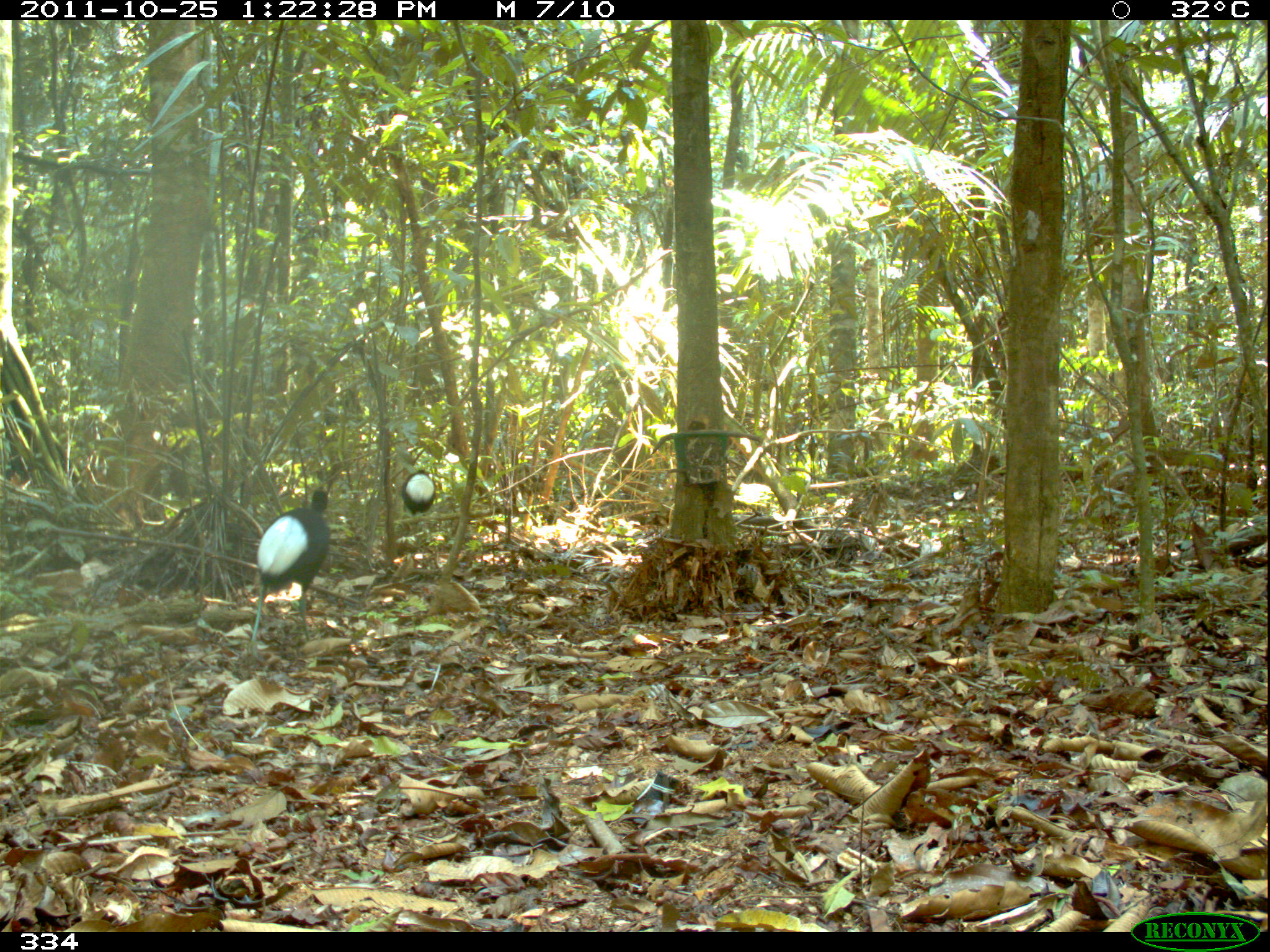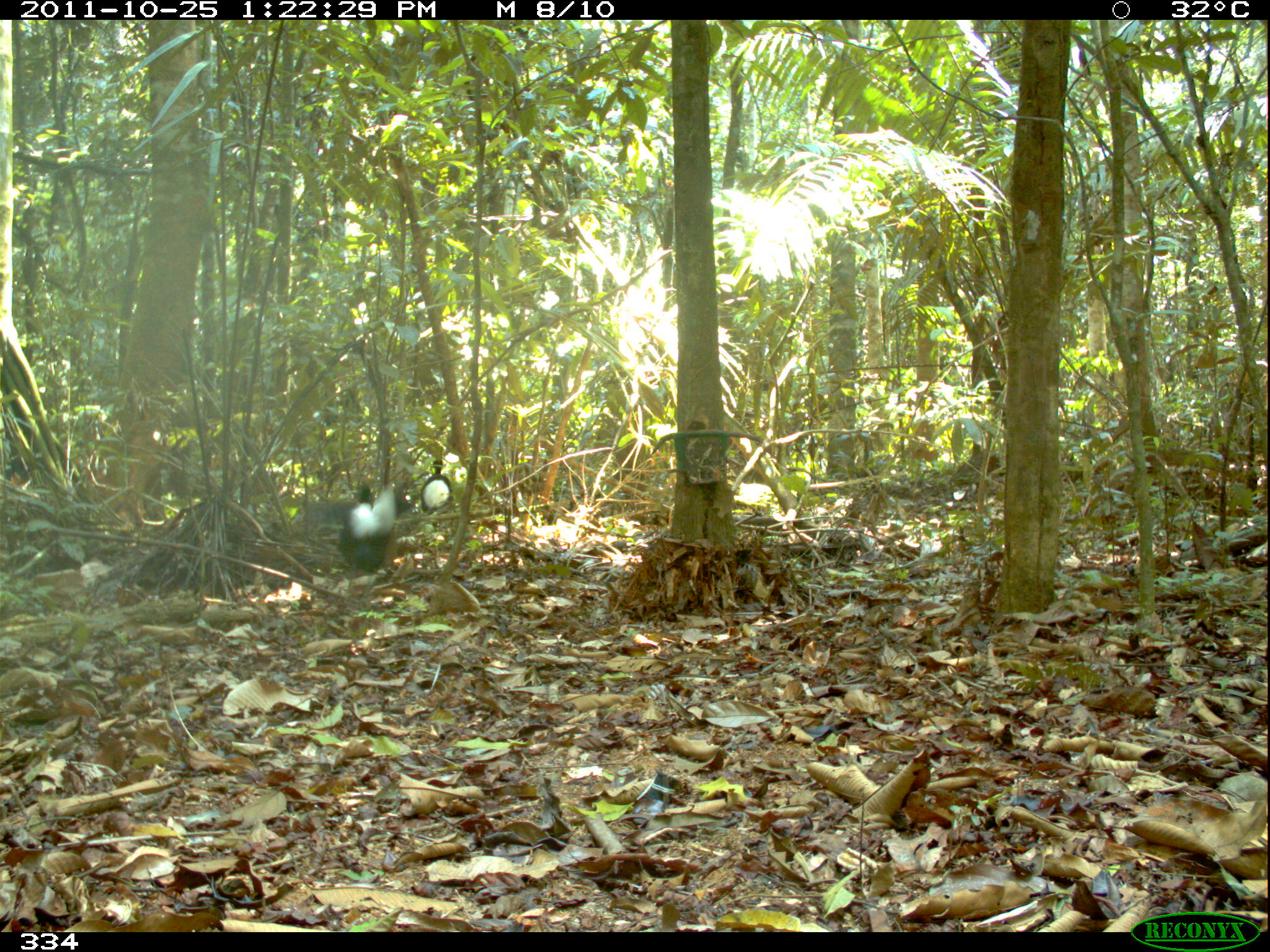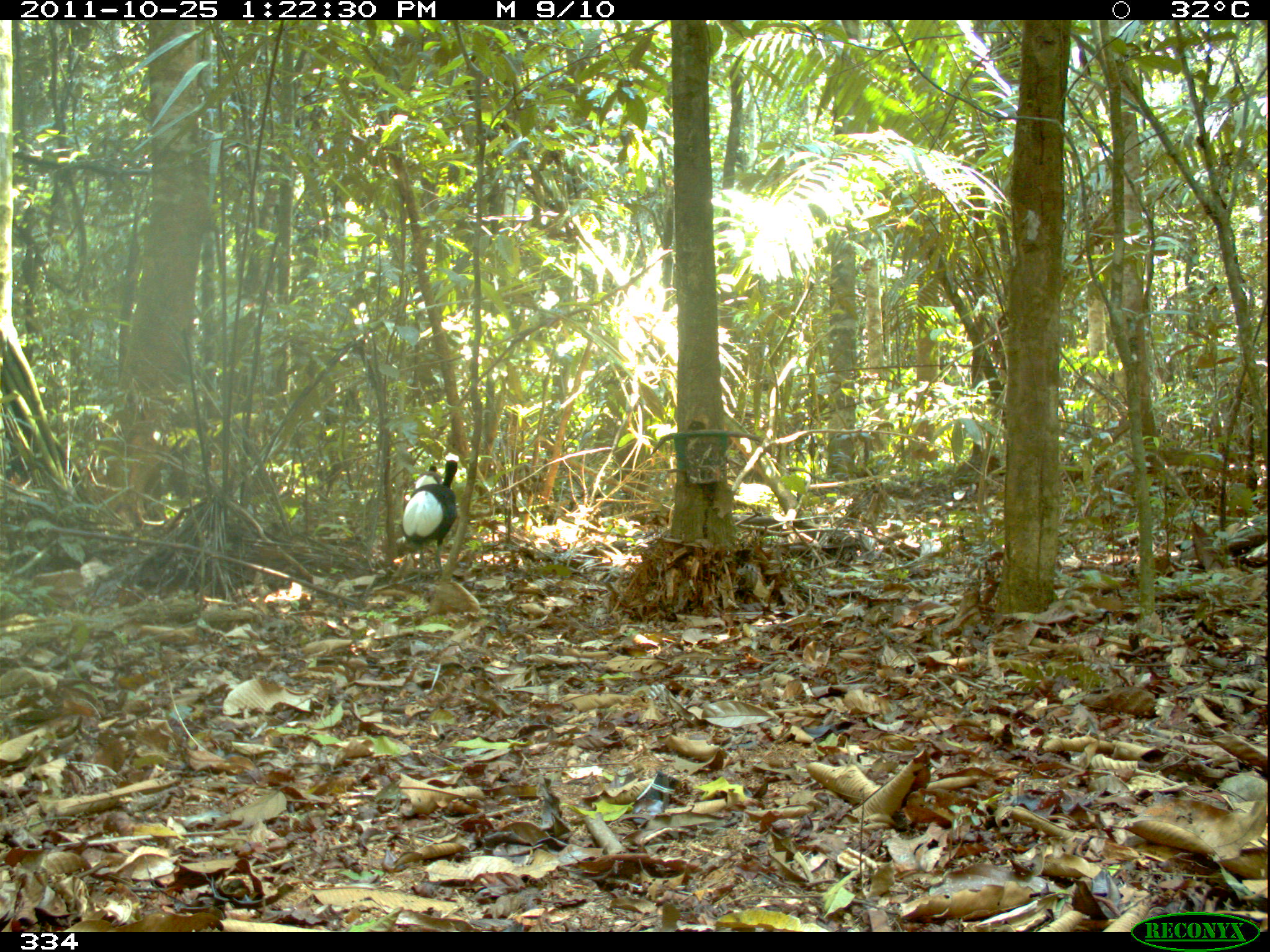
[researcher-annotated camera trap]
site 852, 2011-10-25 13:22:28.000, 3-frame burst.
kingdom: Animalia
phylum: Chordata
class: Aves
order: Gruiformes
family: Psophiidae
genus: Psophia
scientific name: Psophia leucoptera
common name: pale-winged trumpeter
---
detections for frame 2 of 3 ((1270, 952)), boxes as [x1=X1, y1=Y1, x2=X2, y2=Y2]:
psophia leucoptera: [x1=338, y1=484, x2=396, y2=609]; [x1=419, y1=456, x2=451, y2=529]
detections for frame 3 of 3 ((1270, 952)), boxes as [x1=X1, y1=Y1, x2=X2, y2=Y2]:
psophia leucoptera: [x1=402, y1=460, x2=457, y2=594]; [x1=415, y1=464, x2=442, y2=486]